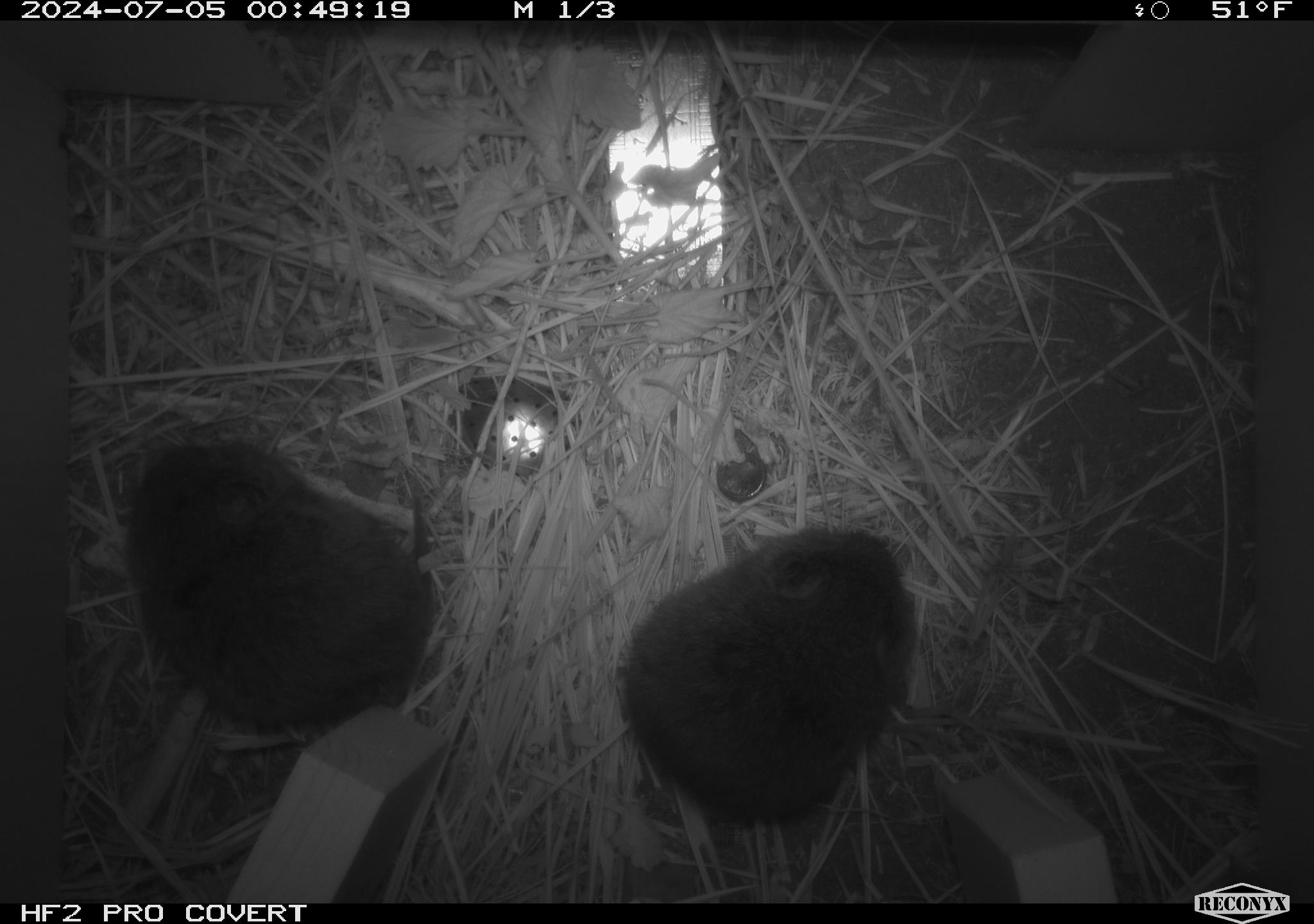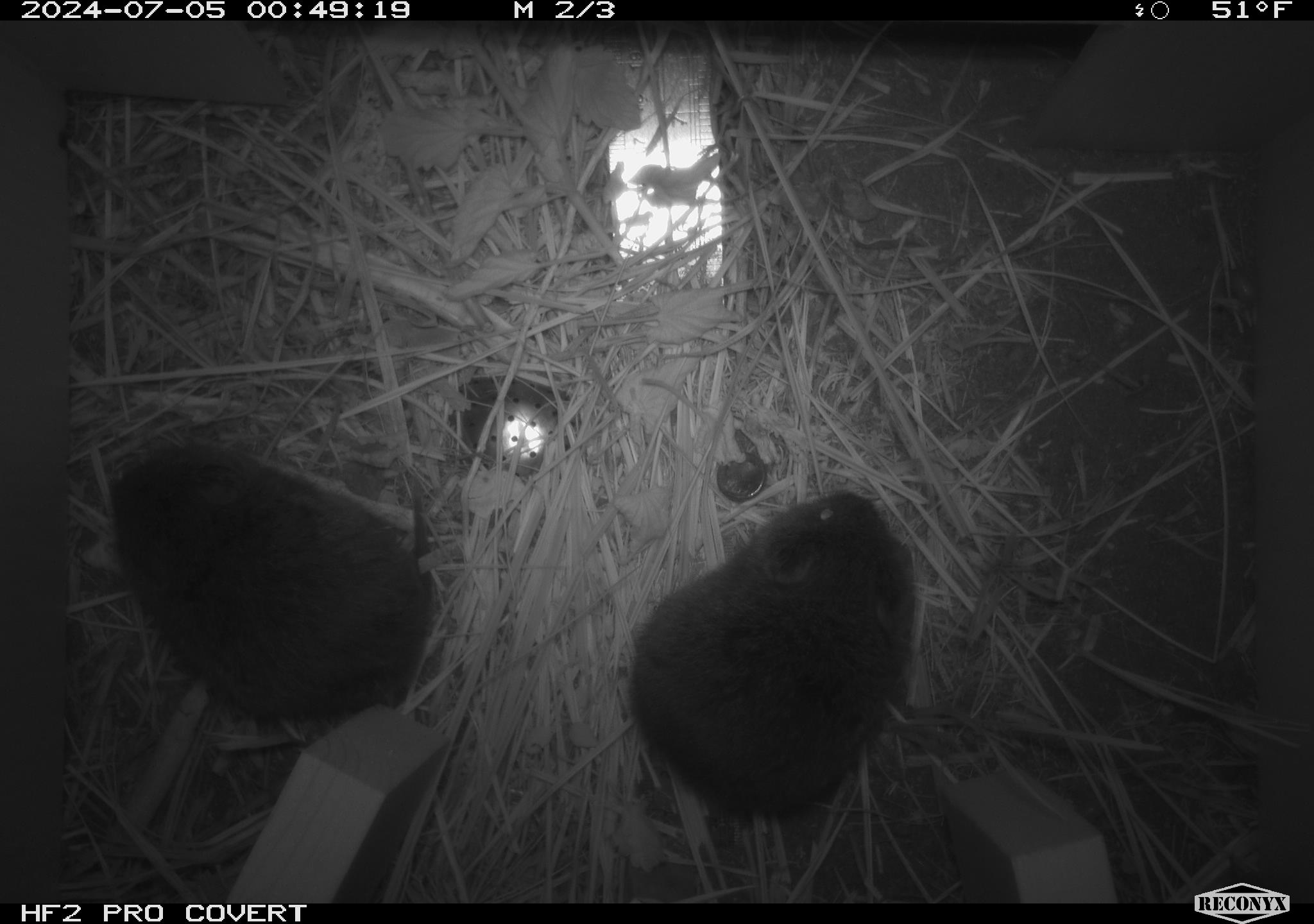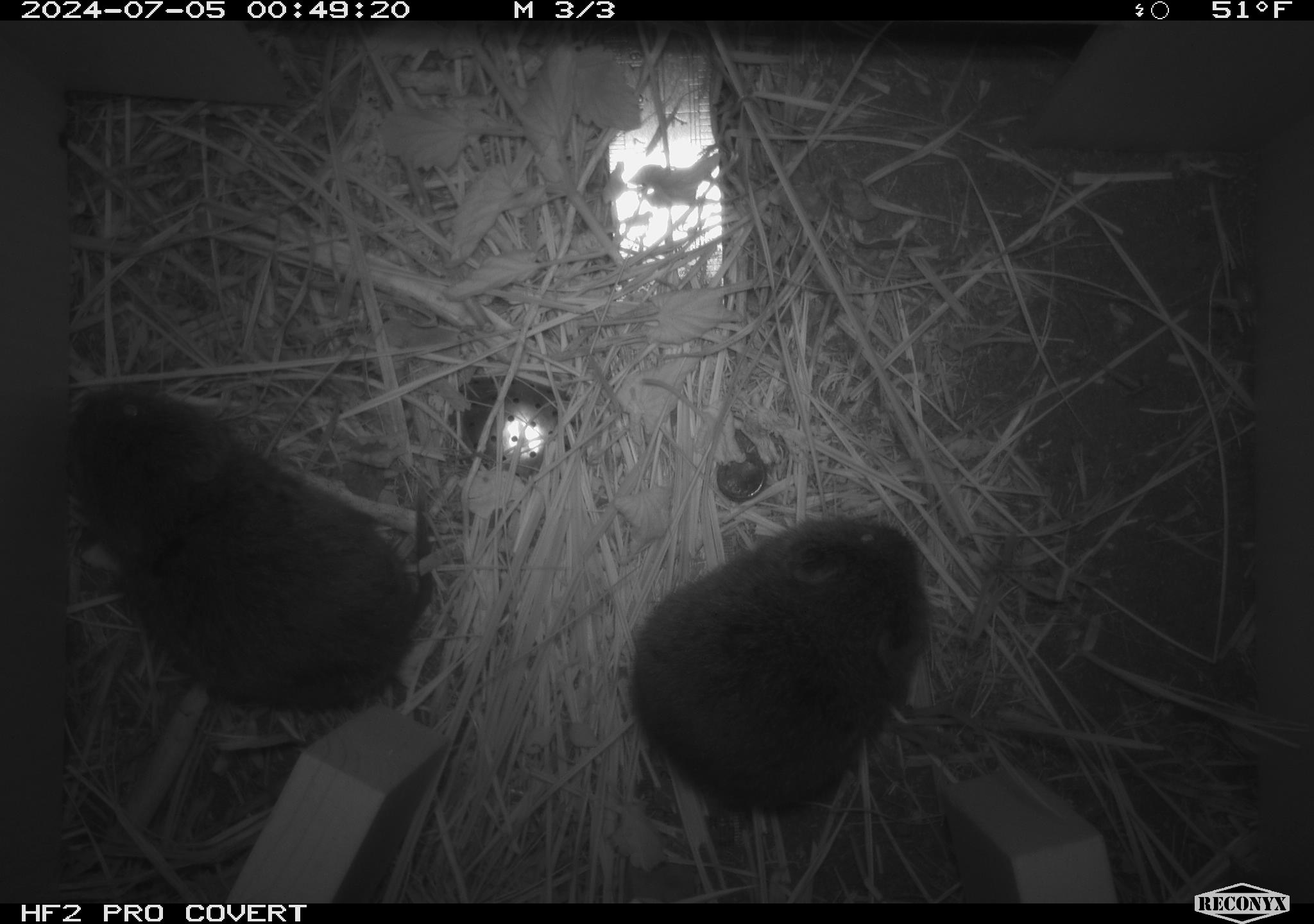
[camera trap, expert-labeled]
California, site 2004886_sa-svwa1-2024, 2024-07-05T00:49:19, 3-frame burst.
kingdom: Animalia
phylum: Chordata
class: Mammalia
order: Rodentia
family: Cricetidae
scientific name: Arvicolinae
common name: voles, lemmings, and muskrats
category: arvicolinae subfamily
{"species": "arvicolinae subfamily (voles, lemmings, and muskrats) (Arvicolinae)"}